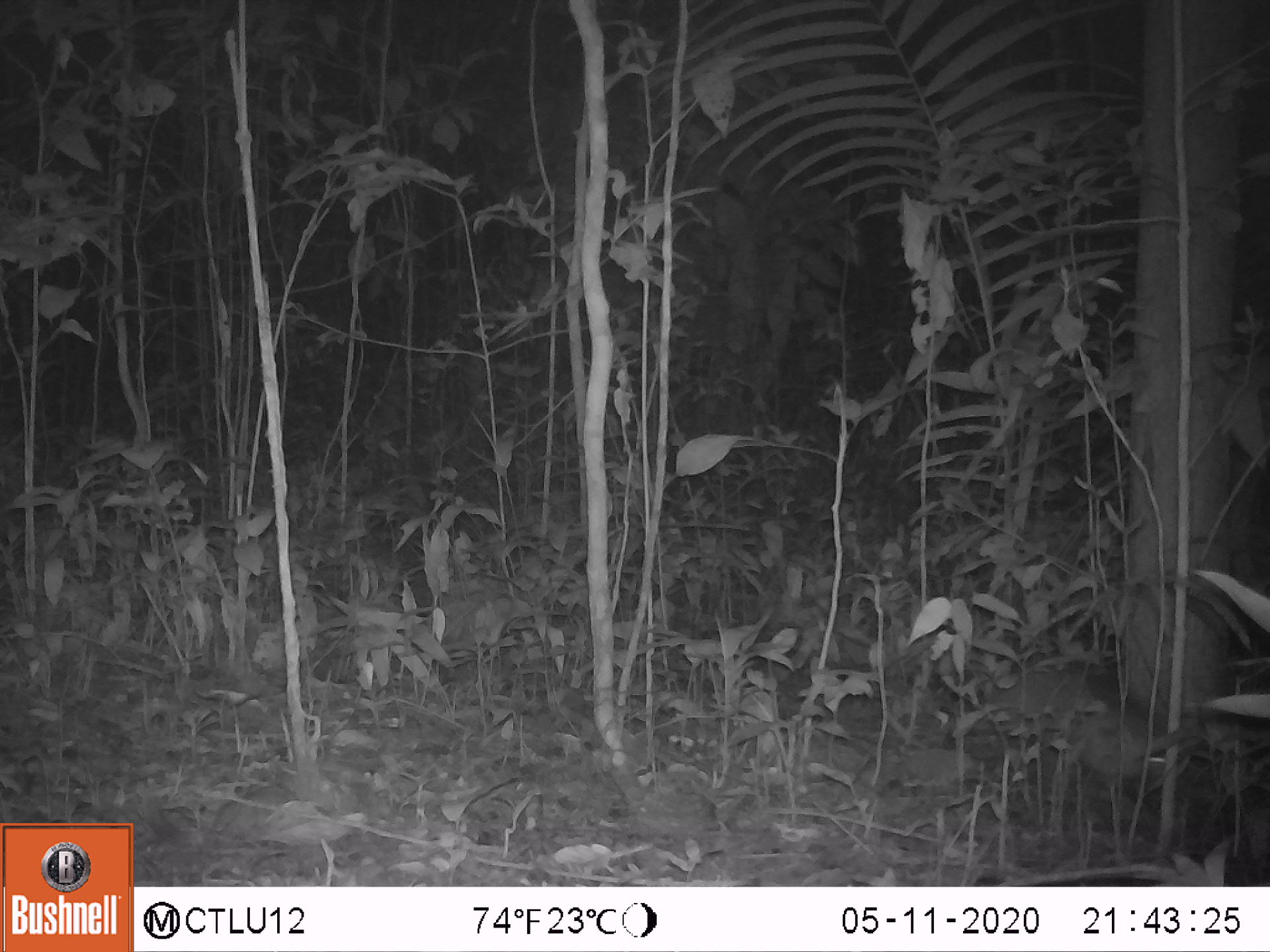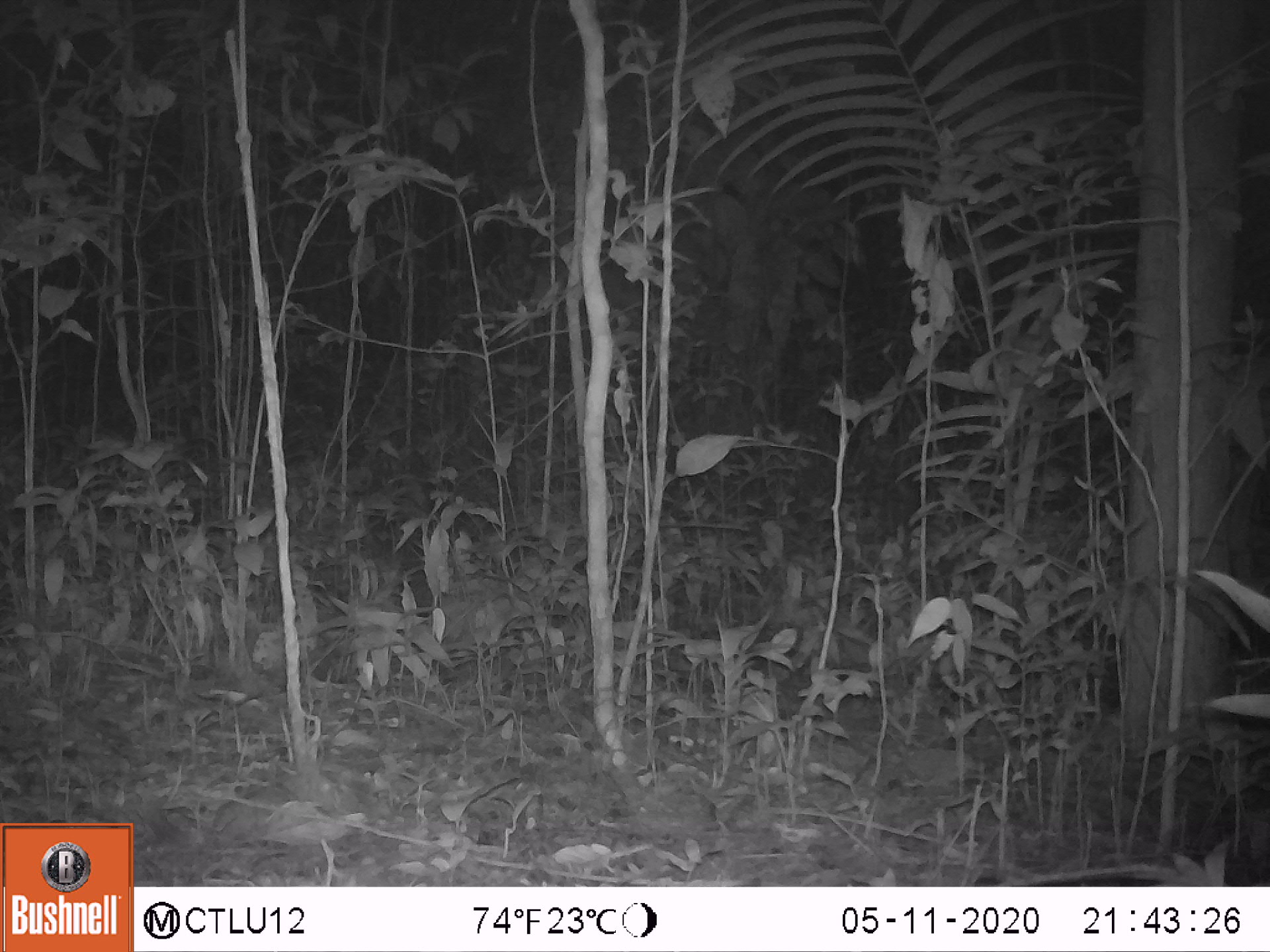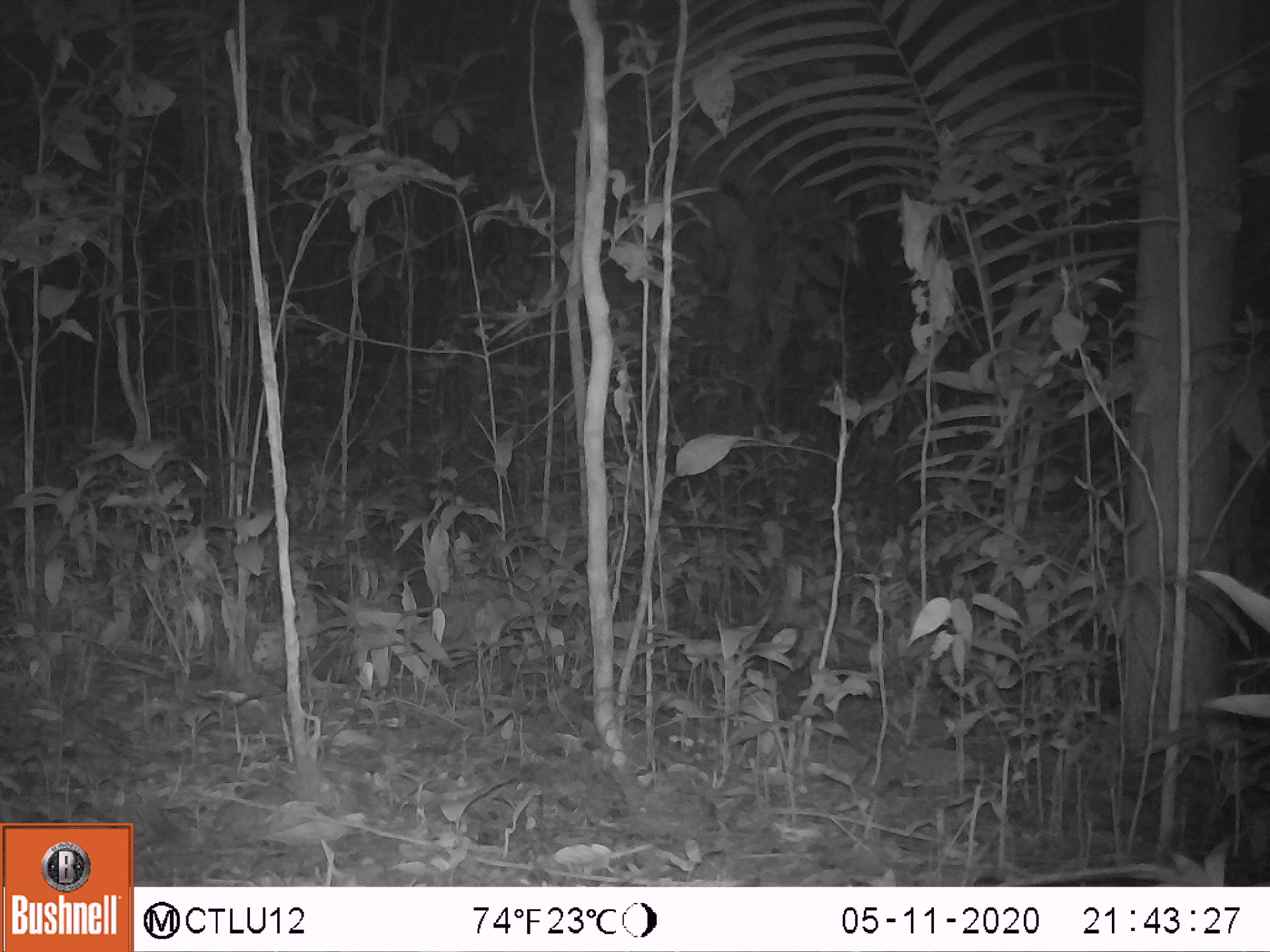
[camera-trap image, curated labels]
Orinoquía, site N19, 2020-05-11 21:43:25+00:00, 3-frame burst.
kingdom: Animalia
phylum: Chordata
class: Mammalia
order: Cingulata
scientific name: Cingulata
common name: armadillo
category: unknown armadillo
Unknown armadillo (armadillo) (Cingulata).